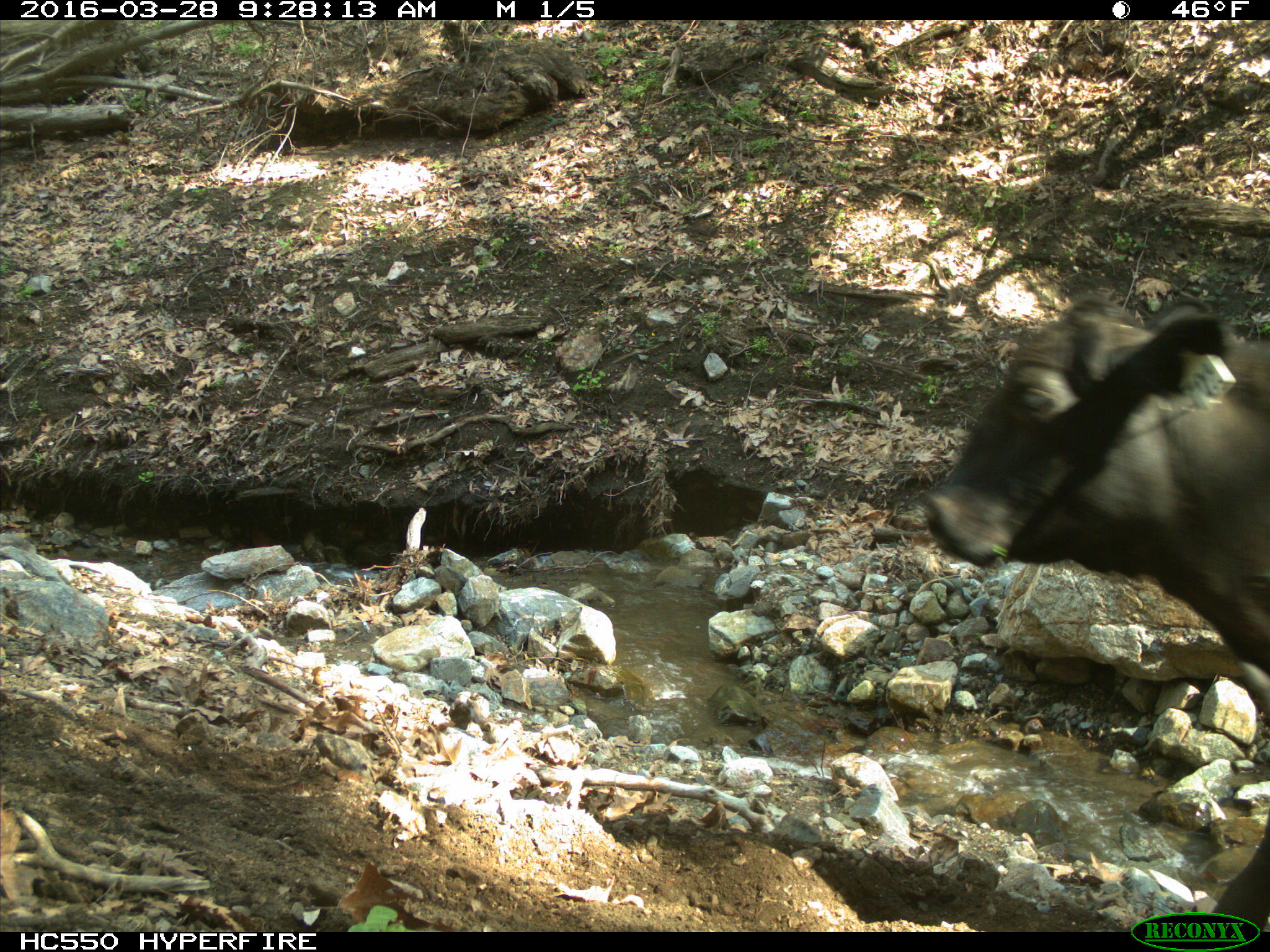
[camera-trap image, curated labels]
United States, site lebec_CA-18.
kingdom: Animalia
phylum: Chordata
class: Mammalia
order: Artiodactyla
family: Bovidae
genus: Bos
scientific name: Bos taurus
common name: domestic cow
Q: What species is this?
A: Bos taurus (domestic cow).